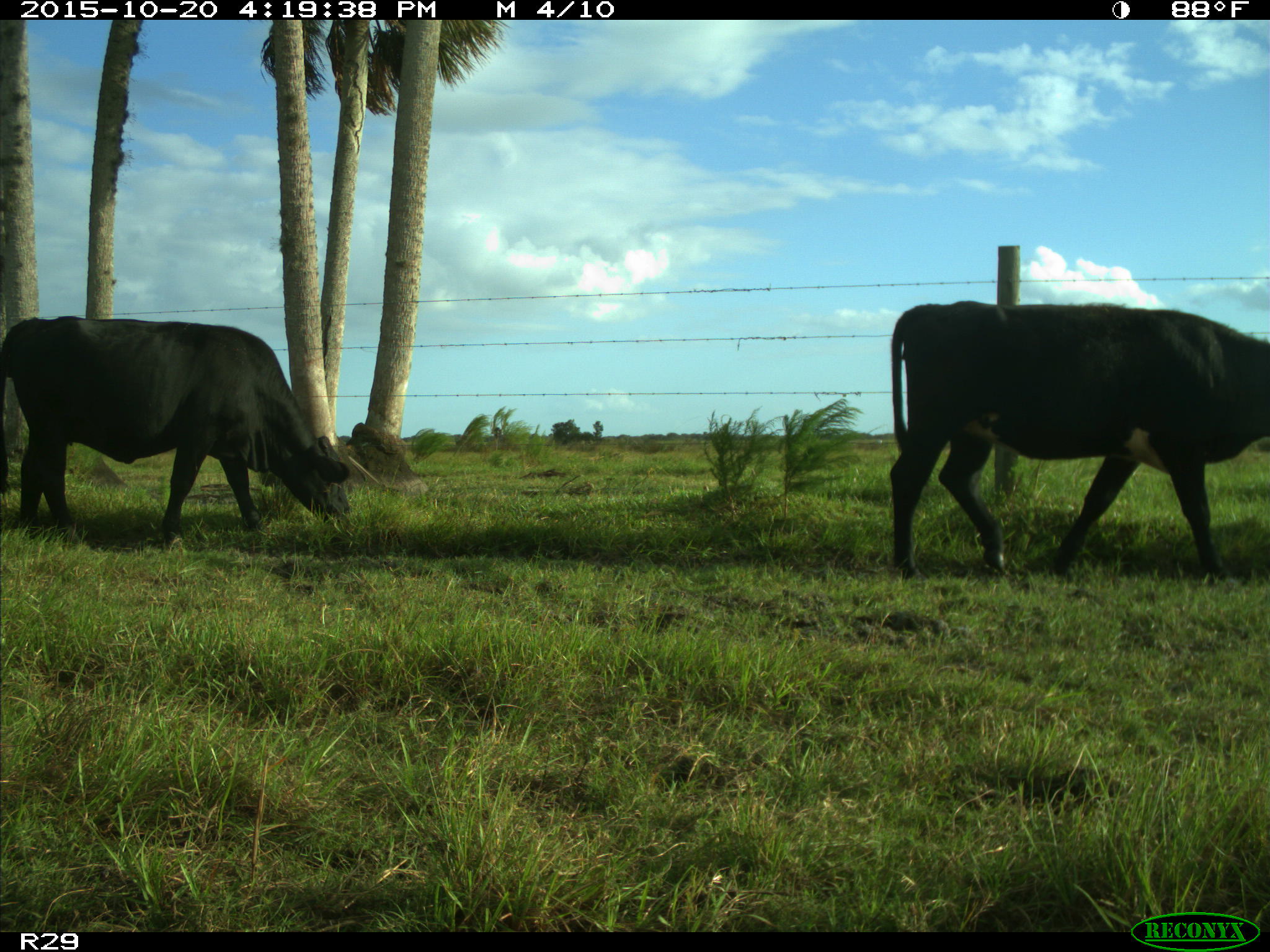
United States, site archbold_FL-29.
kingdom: Animalia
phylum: Chordata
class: Mammalia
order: Artiodactyla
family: Bovidae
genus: Bos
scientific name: Bos taurus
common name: domestic cow